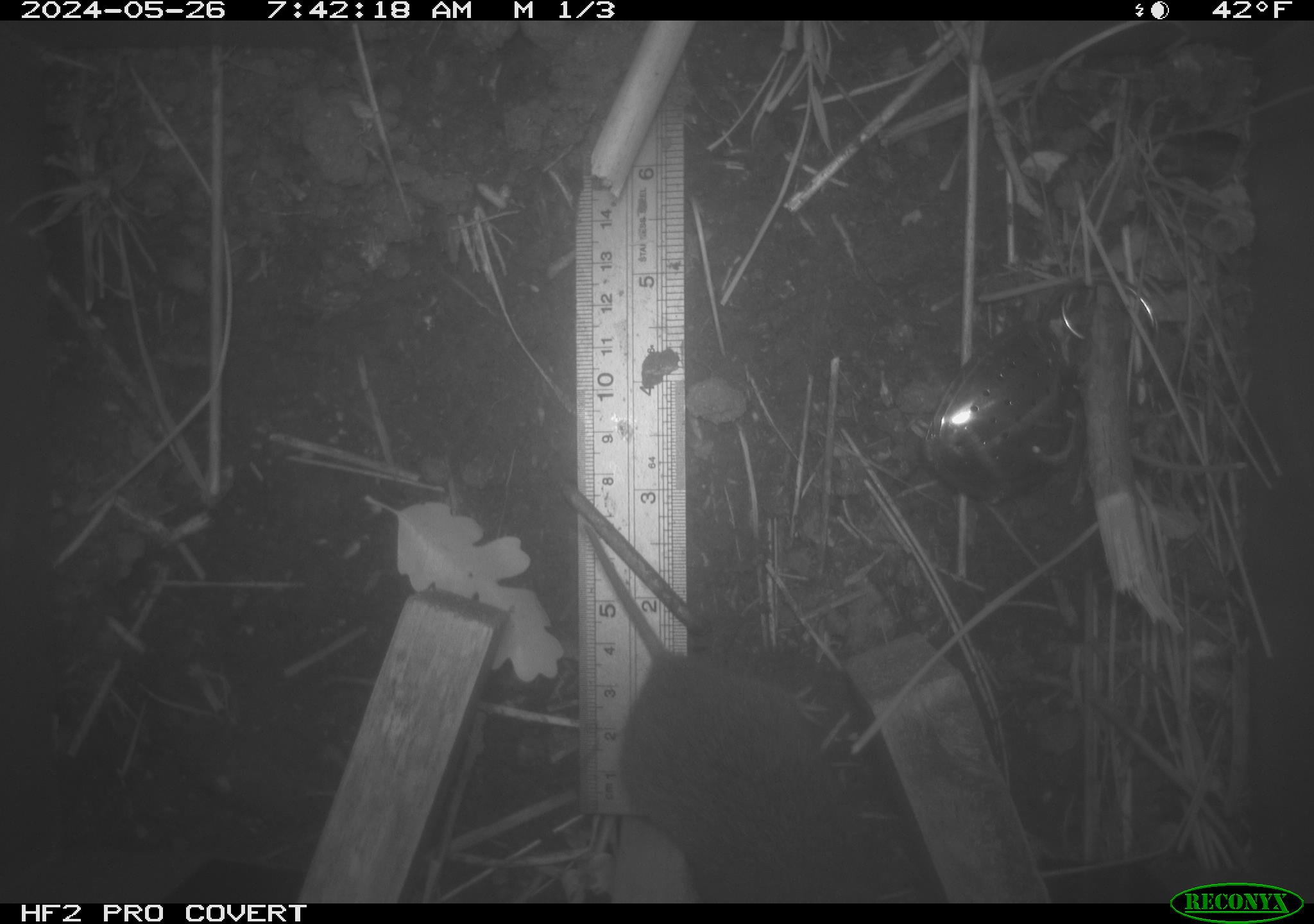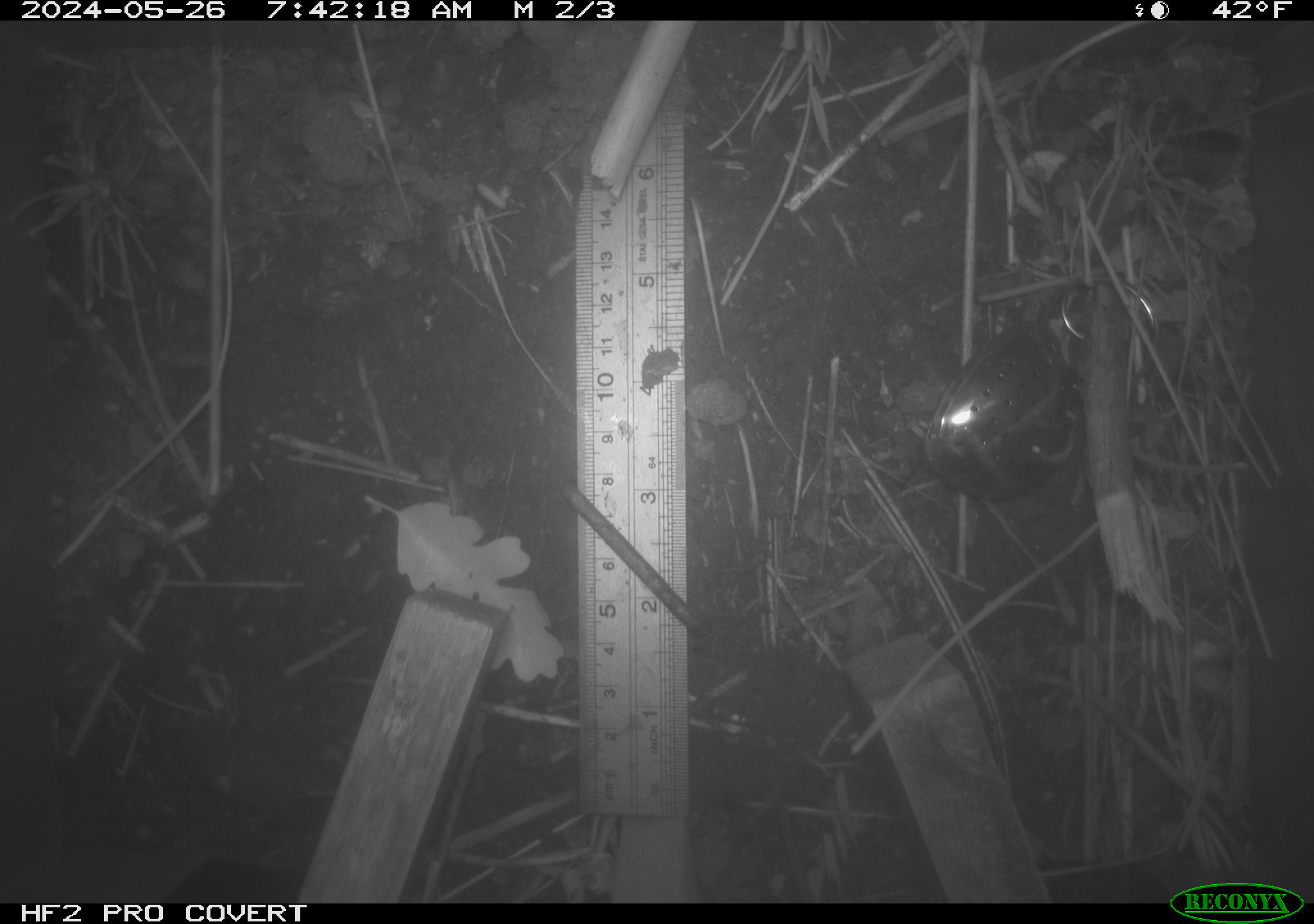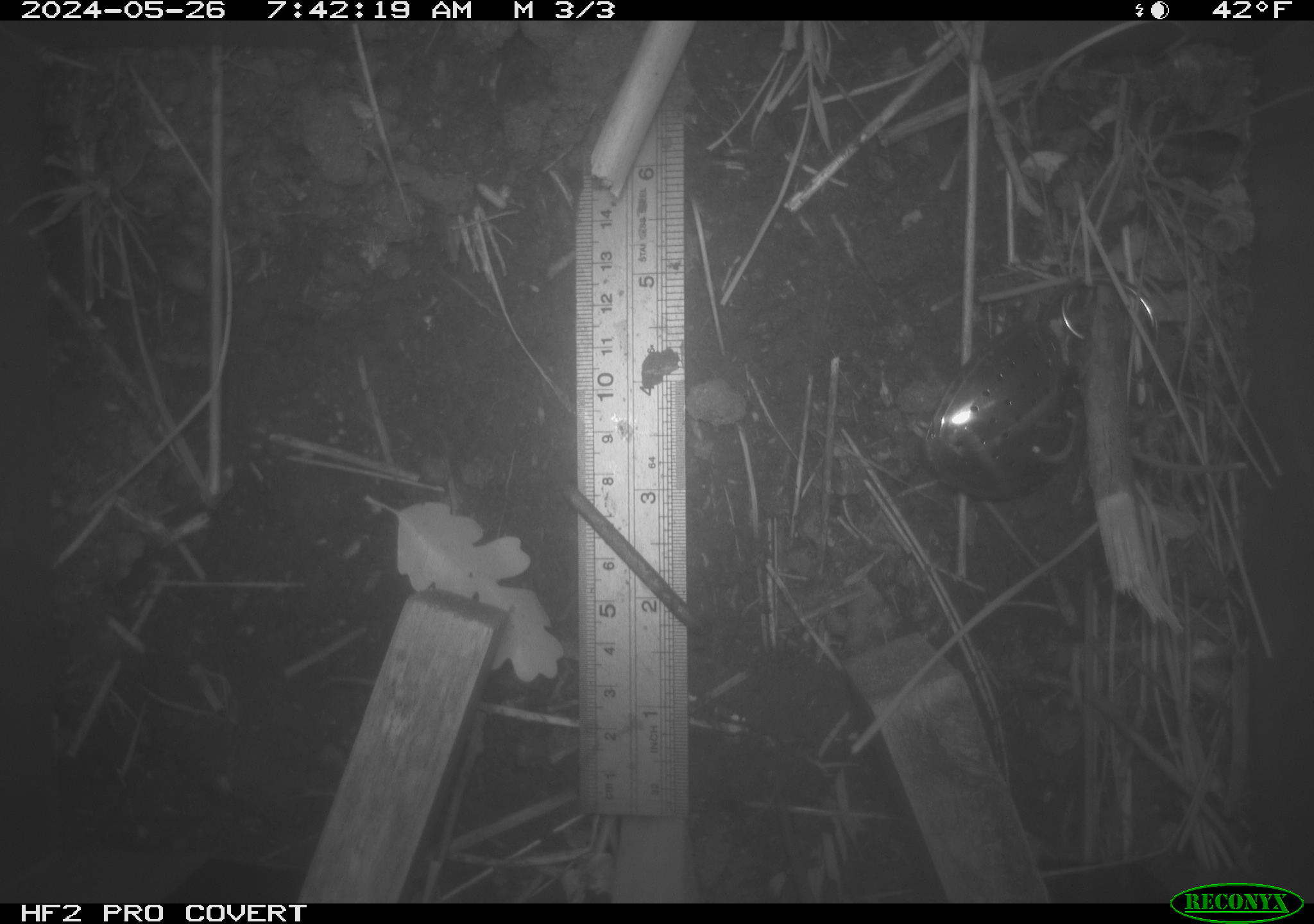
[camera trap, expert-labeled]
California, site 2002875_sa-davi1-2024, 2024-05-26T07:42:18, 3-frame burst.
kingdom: Animalia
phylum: Chordata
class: Mammalia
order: Rodentia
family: Cricetidae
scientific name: Arvicolinae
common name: voles, lemmings, and muskrats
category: arvicolinae subfamily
Arvicolinae subfamily (voles, lemmings, and muskrats) (Arvicolinae).